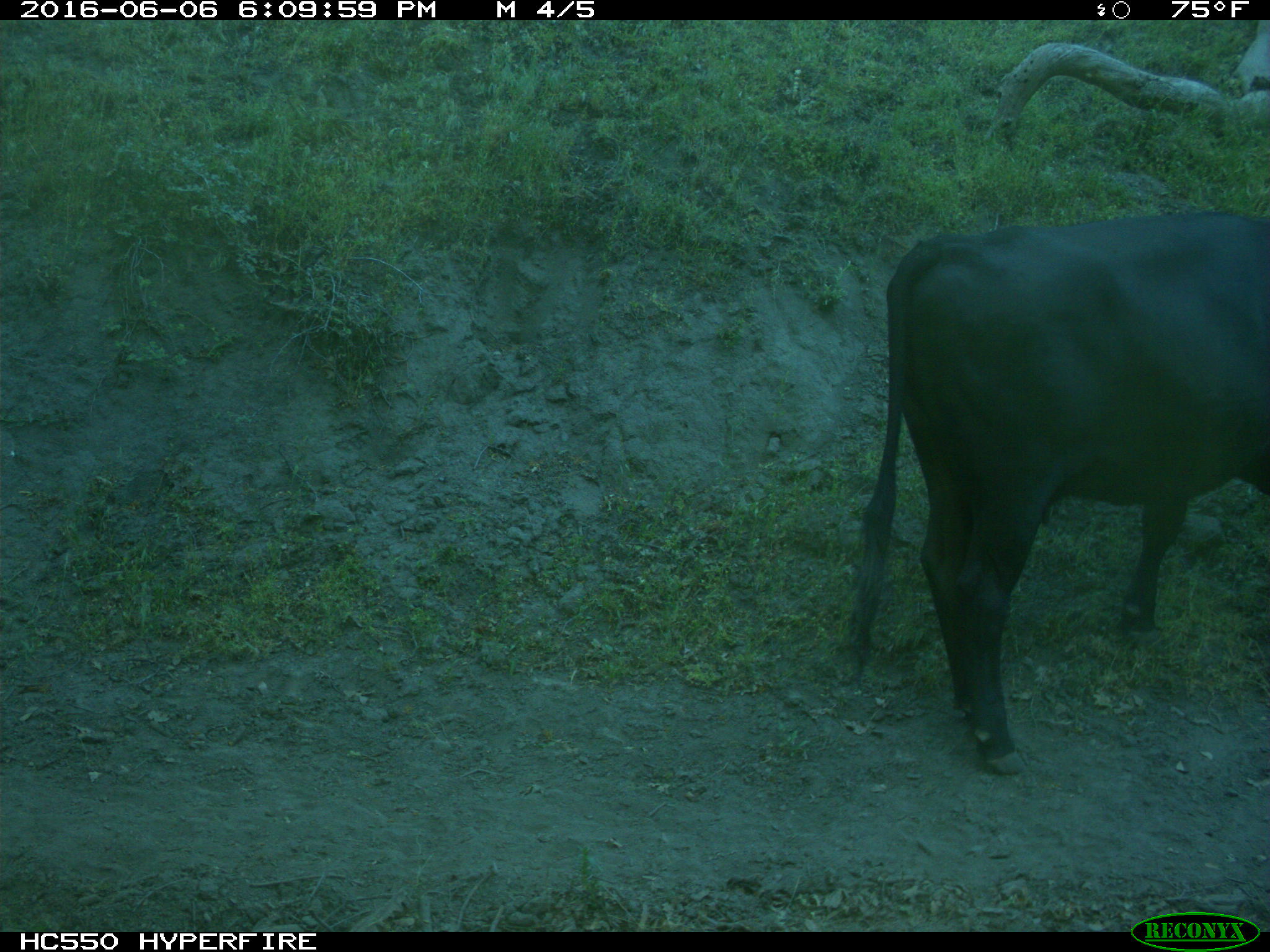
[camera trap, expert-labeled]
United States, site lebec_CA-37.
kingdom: Animalia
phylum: Chordata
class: Mammalia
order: Artiodactyla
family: Bovidae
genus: Bos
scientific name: Bos taurus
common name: domestic cow